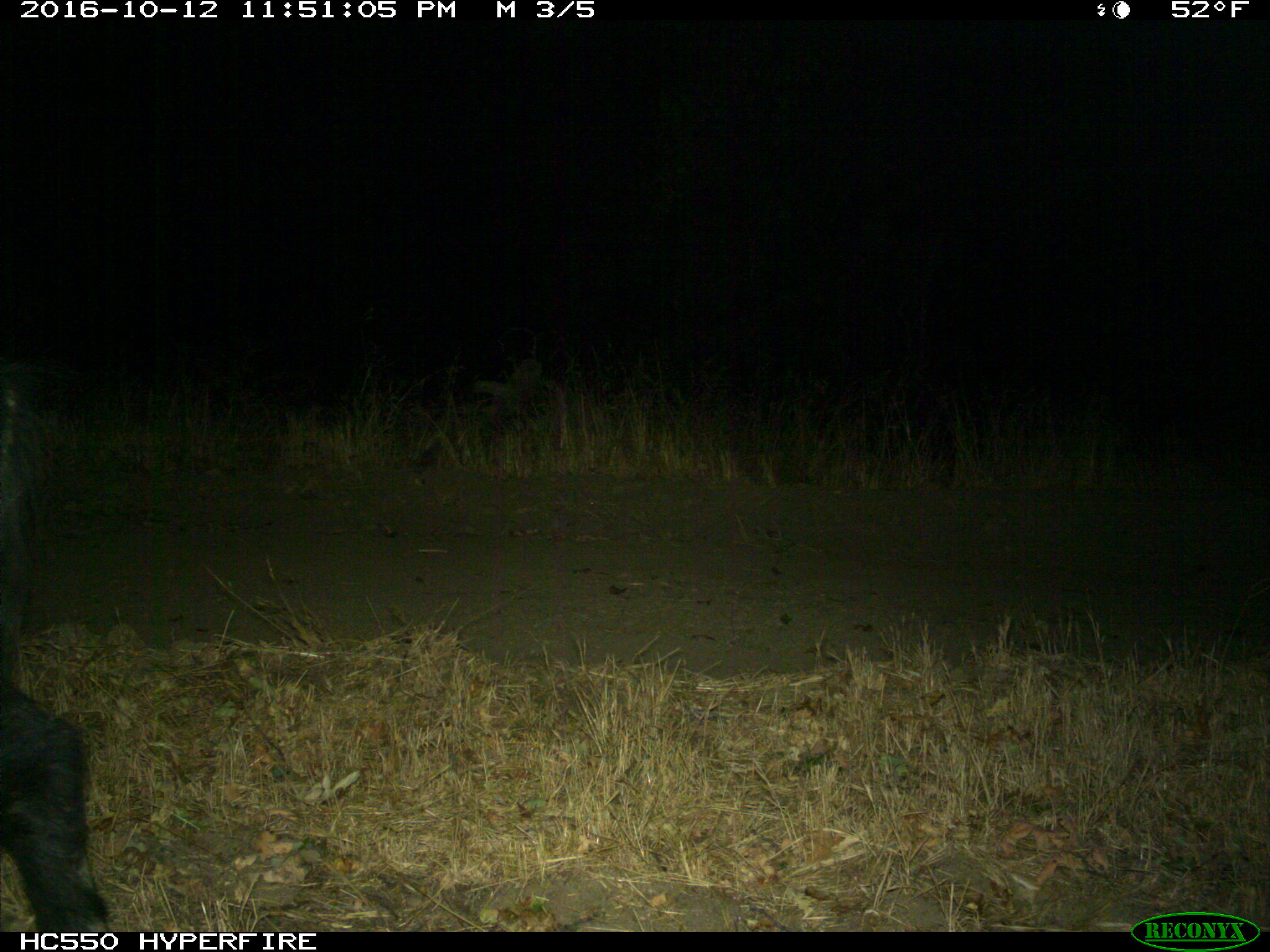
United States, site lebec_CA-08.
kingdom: Animalia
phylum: Chordata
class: Mammalia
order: Artiodactyla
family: Suidae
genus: Sus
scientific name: Sus scrofa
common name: wild boar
Sus scrofa (wild boar).